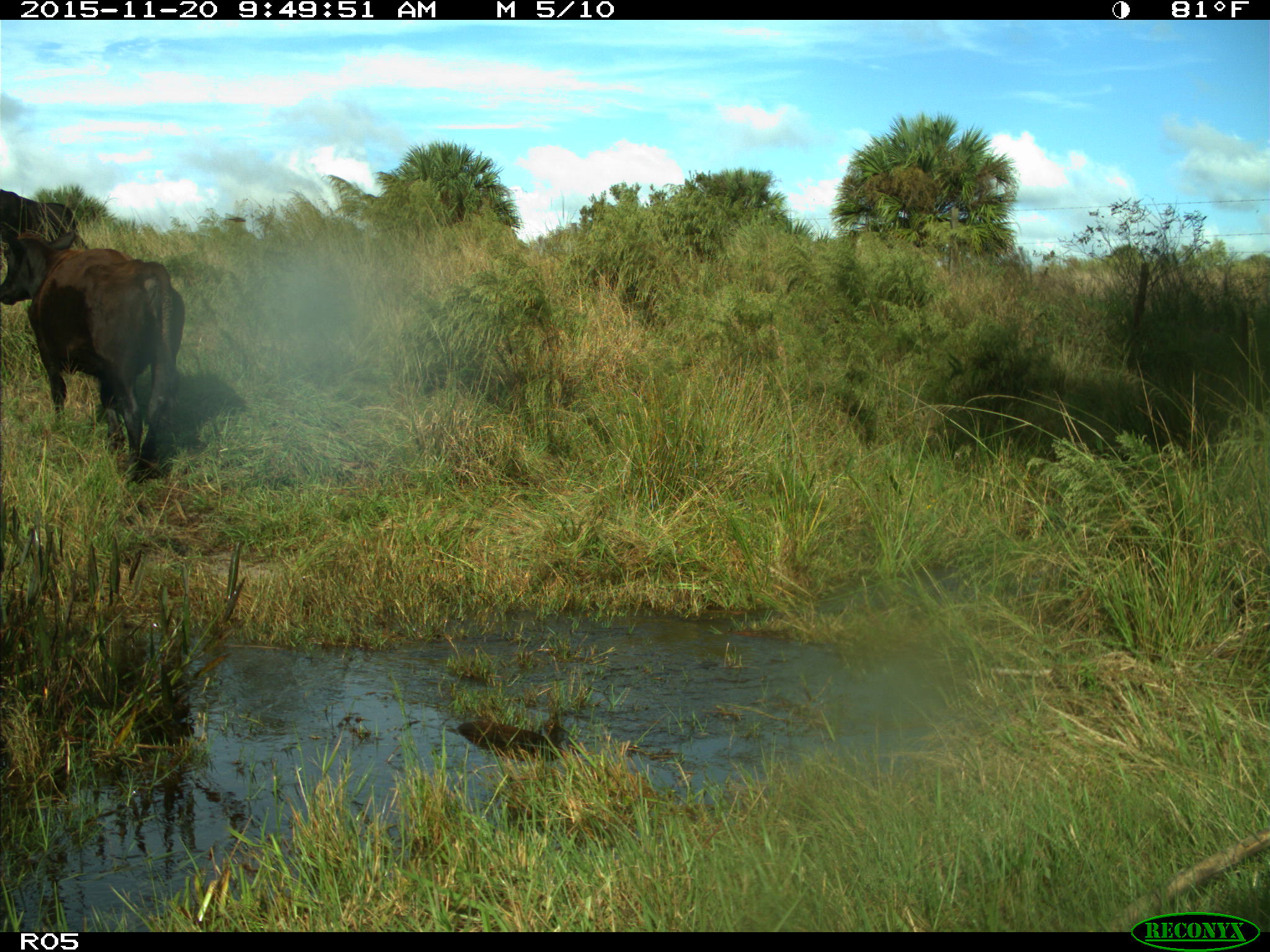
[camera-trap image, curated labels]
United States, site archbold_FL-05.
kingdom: Animalia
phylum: Chordata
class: Mammalia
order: Artiodactyla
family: Bovidae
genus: Bos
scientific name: Bos taurus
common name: domestic cow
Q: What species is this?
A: Bos taurus (domestic cow).